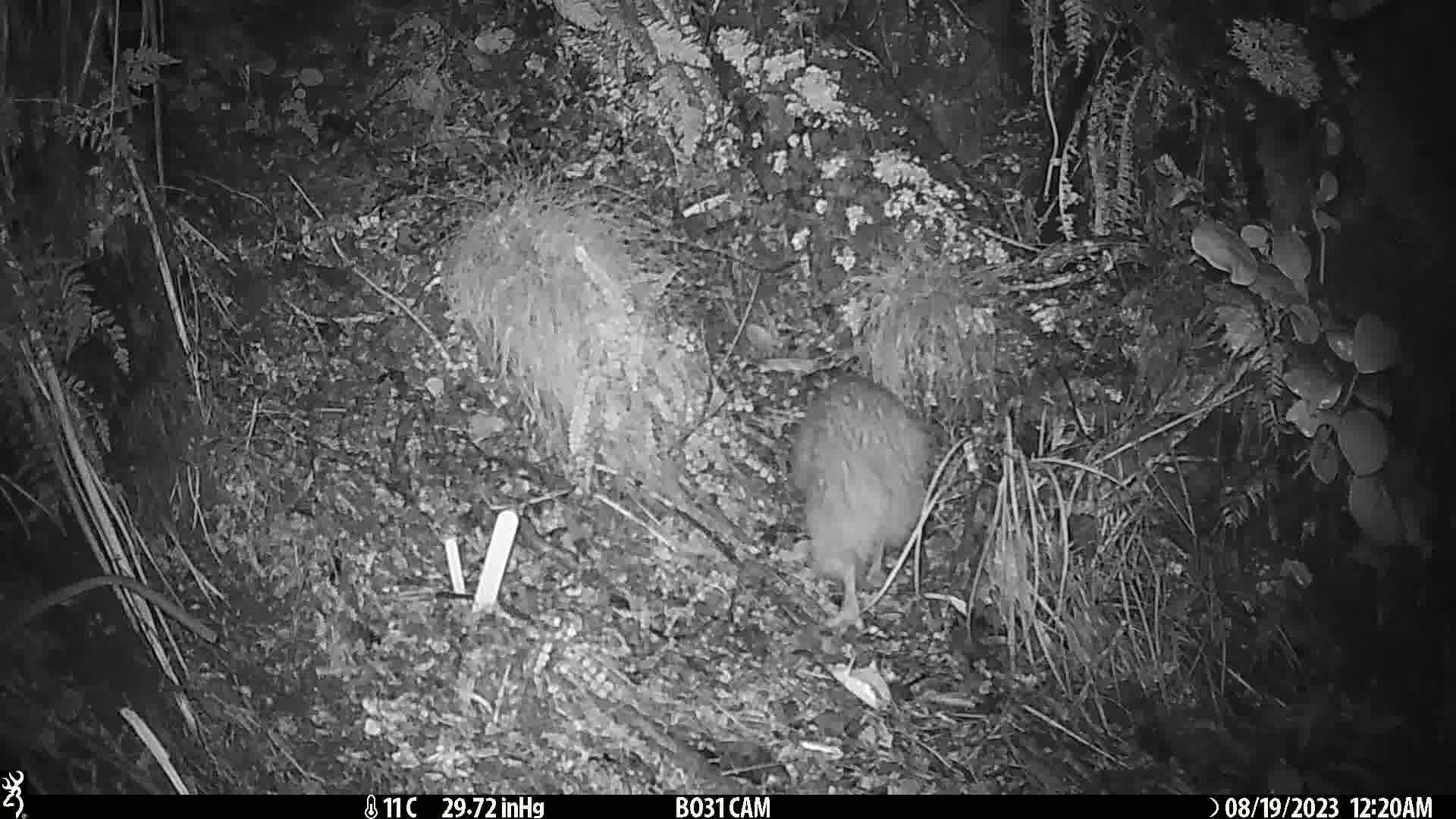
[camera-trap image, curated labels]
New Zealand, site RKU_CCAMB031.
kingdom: Animalia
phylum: Chordata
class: Aves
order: Apterygiformes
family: Apterygidae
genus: Apteryx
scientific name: Apteryx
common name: kiwi